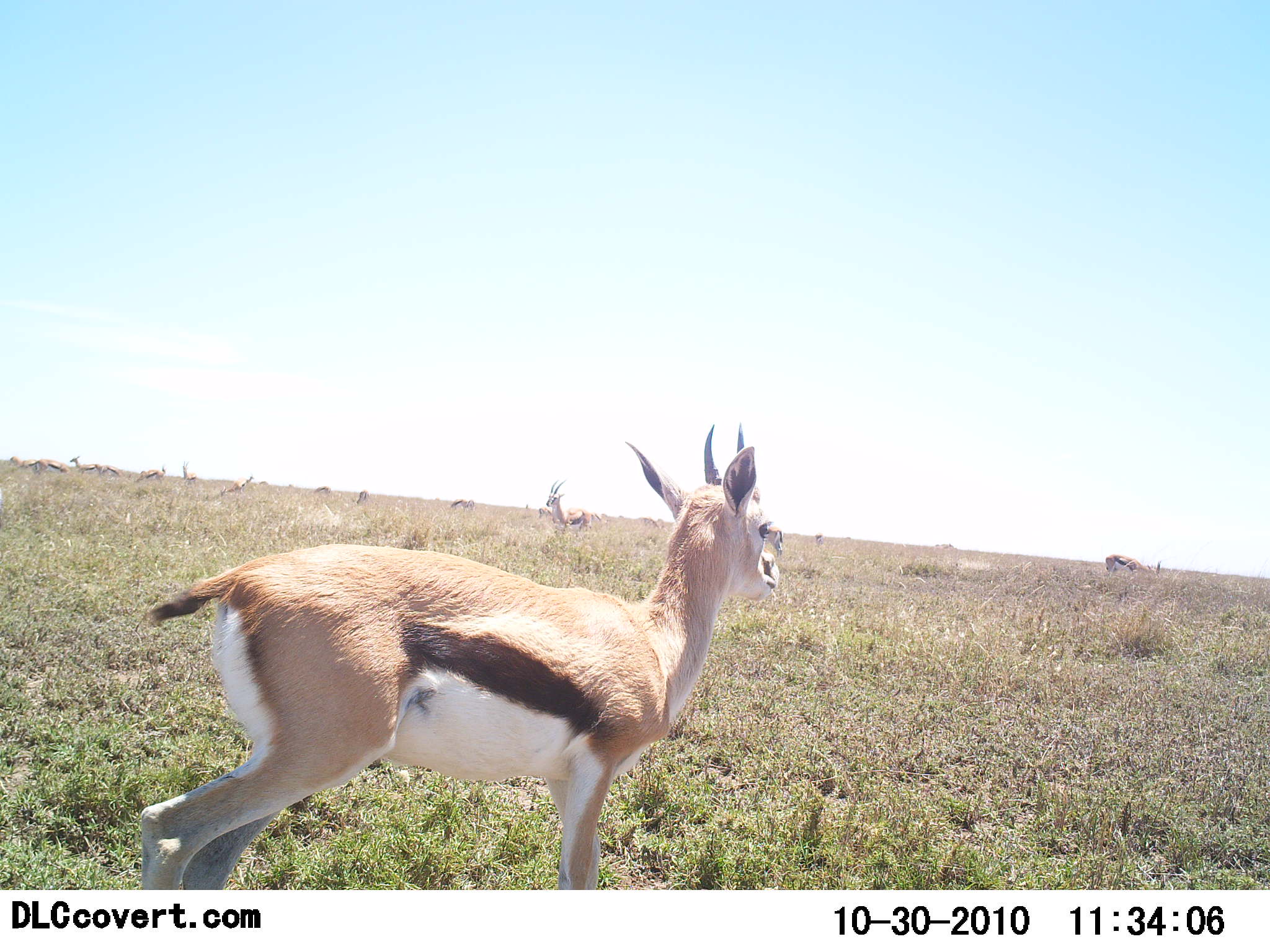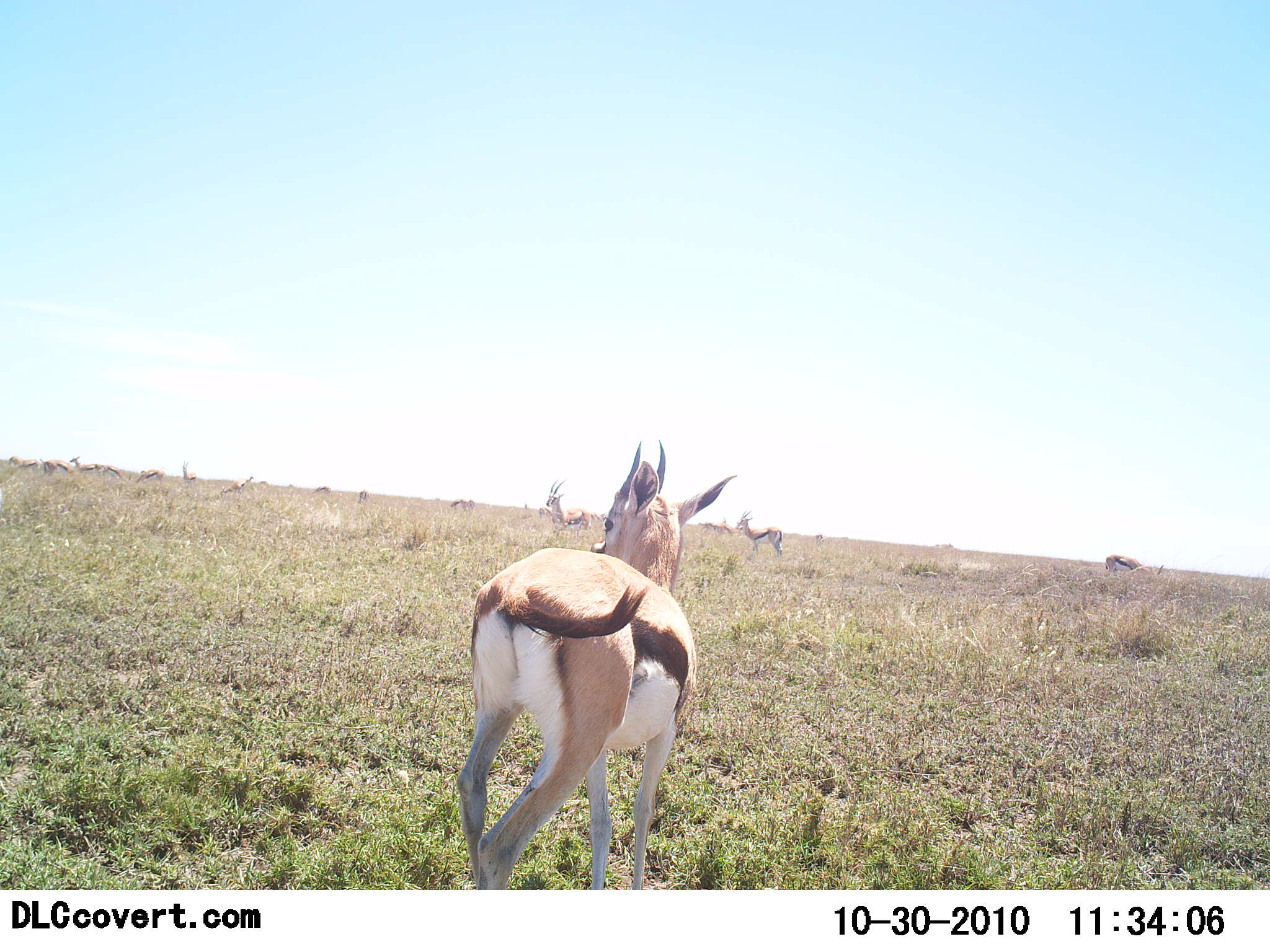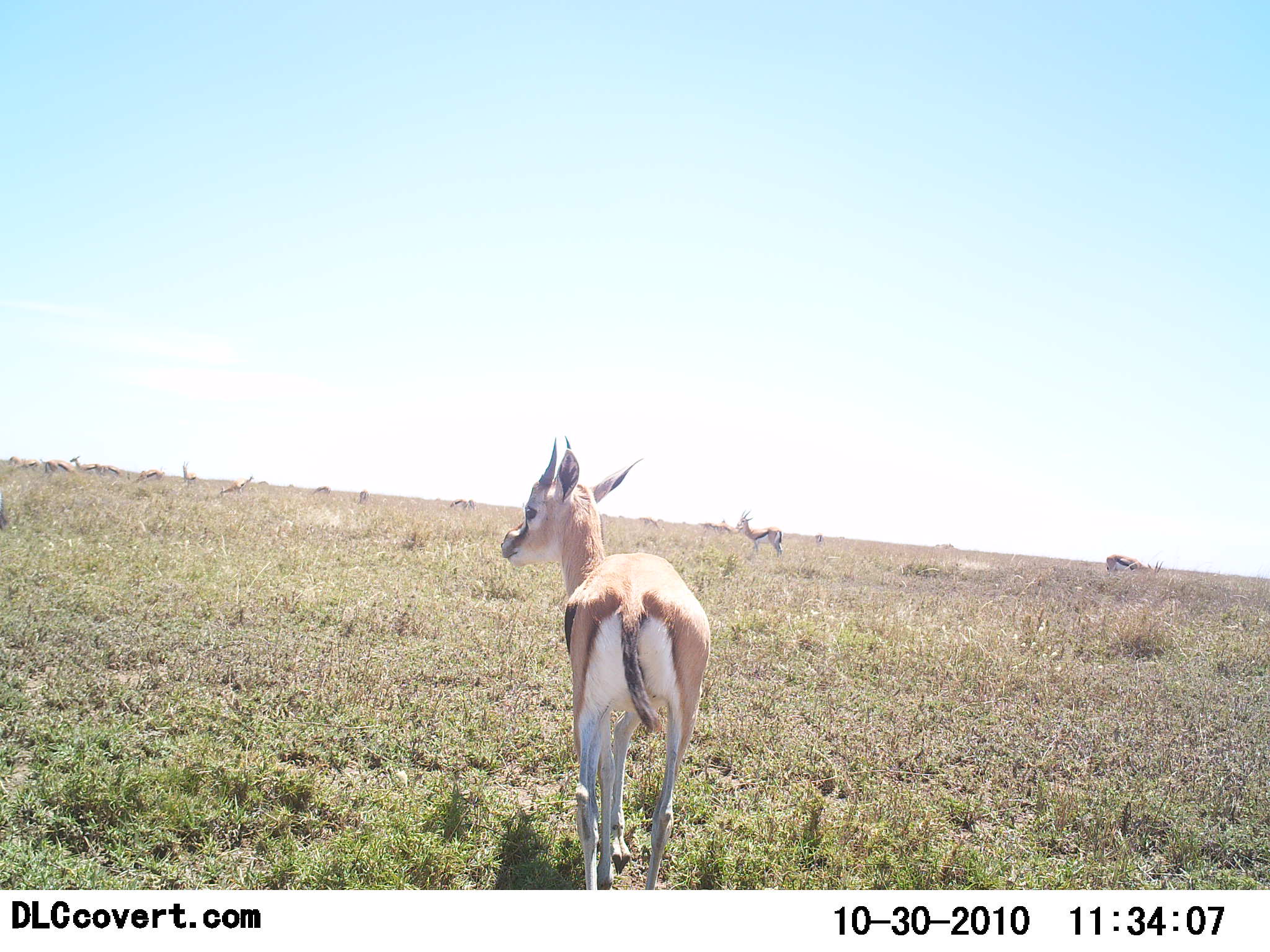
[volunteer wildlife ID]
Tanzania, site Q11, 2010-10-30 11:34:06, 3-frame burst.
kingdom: Animalia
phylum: Chordata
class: Mammalia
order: Artiodactyla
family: Bovidae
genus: Eudorcas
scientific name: Eudorcas thomsonii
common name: thomson's gazelle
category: gazellethomsons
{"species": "gazellethomsons (thomson's gazelle) (Eudorcas thomsonii)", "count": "11-50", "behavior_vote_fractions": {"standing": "62%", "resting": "23%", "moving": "77%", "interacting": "0%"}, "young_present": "0%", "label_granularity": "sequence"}